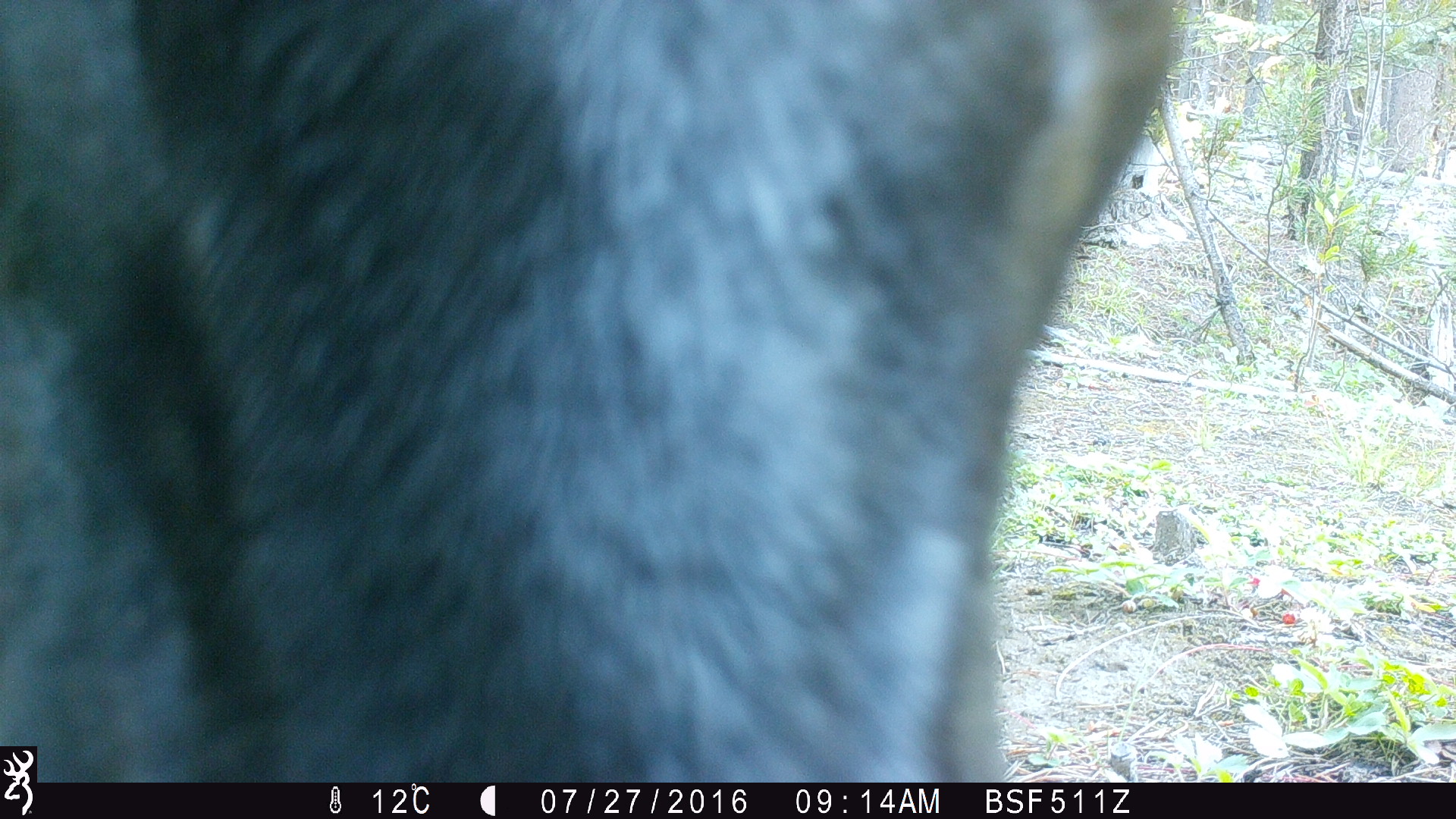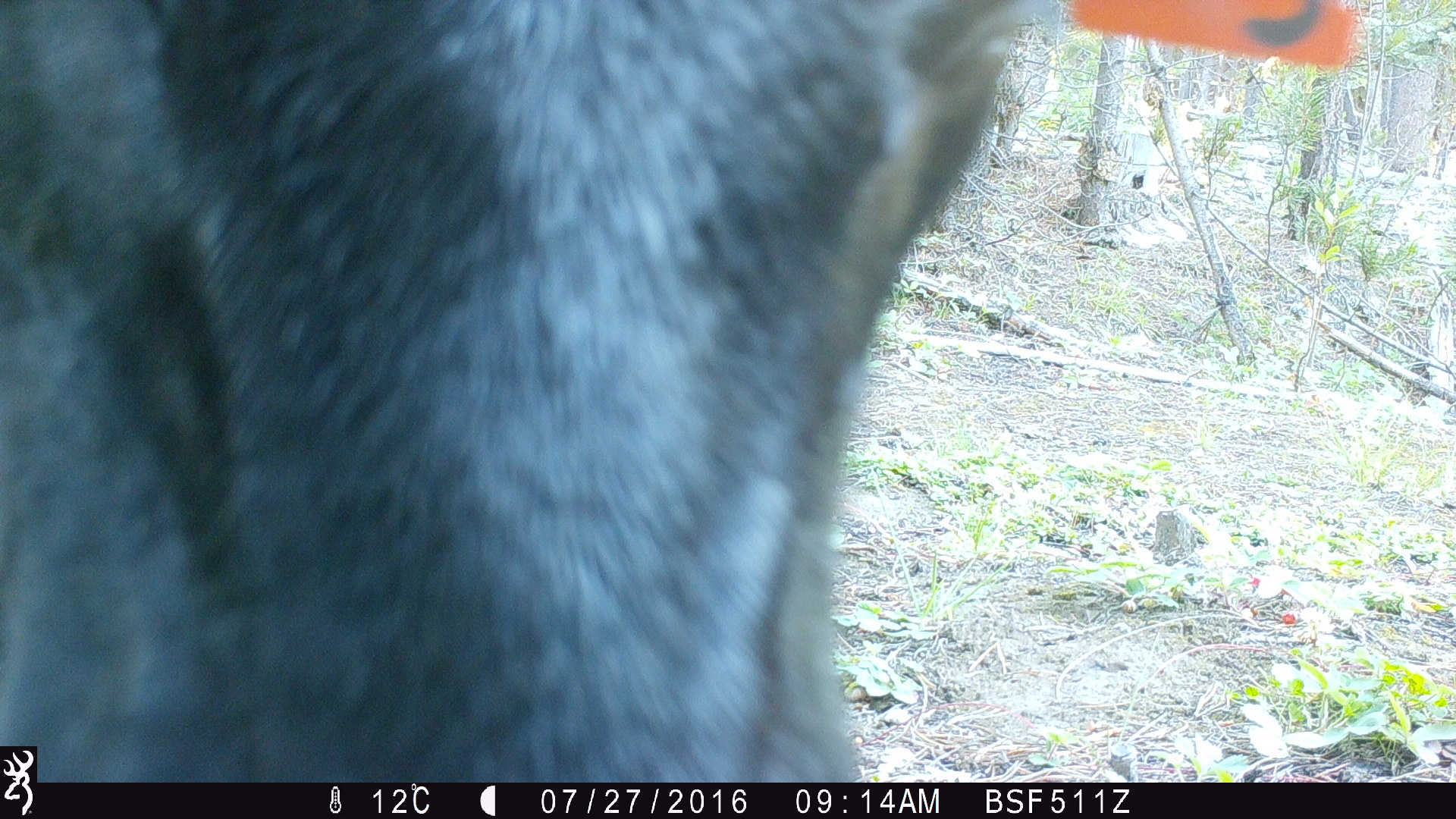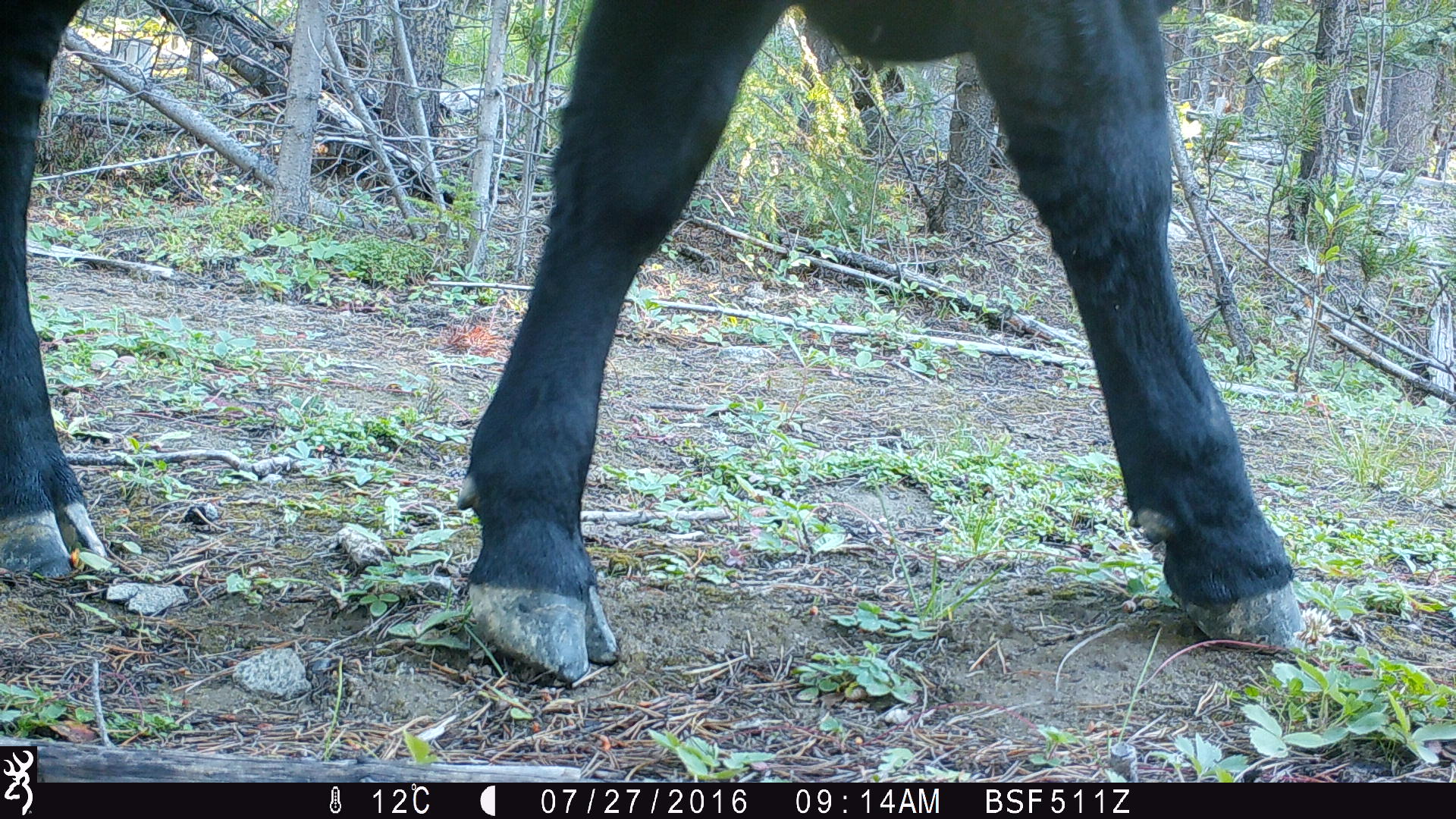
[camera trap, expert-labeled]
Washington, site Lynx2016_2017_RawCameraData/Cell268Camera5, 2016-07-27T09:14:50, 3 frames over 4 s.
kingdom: Animalia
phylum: Chordata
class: Mammalia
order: Artiodactyla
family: Bovidae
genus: Bos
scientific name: Bos taurus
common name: domestic cattle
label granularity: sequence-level